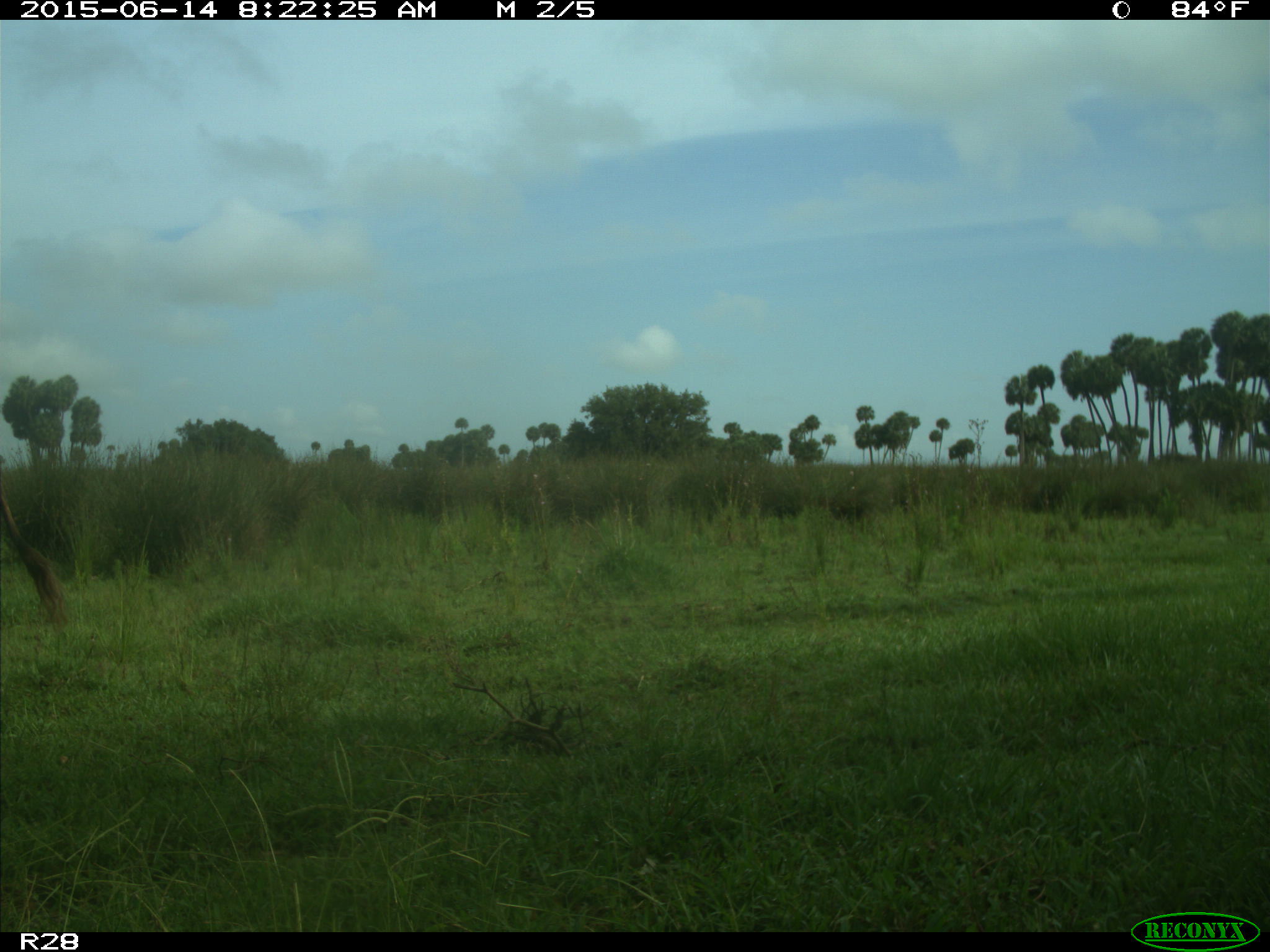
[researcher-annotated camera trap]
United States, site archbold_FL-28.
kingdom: Animalia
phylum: Chordata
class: Mammalia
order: Artiodactyla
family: Bovidae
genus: Bos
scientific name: Bos taurus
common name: domestic cow